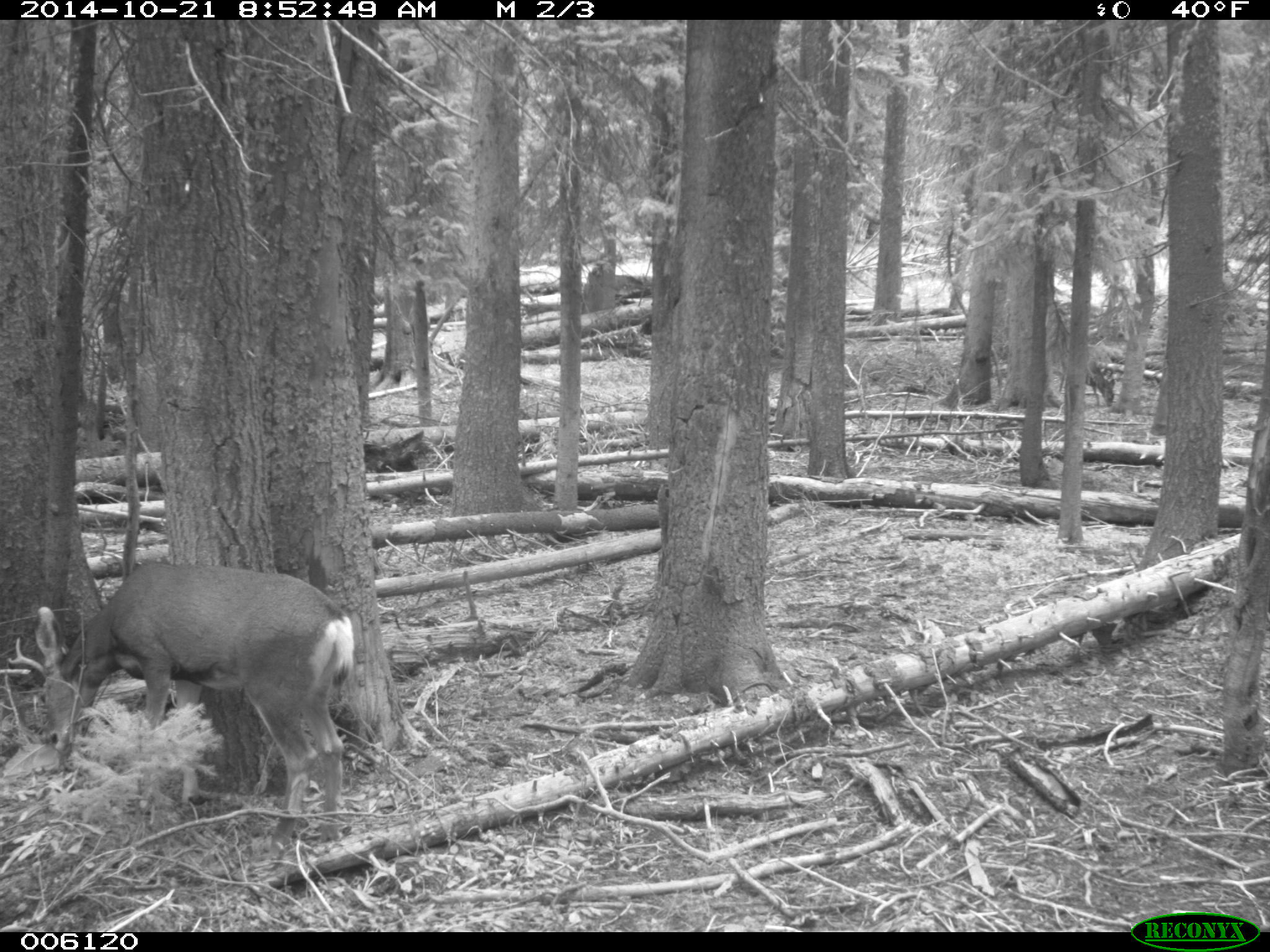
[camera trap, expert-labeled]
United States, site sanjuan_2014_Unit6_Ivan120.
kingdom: Animalia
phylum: Chordata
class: Mammalia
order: Artiodactyla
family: Cervidae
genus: Odocoileus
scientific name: Odocoileus hemionus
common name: mule deer